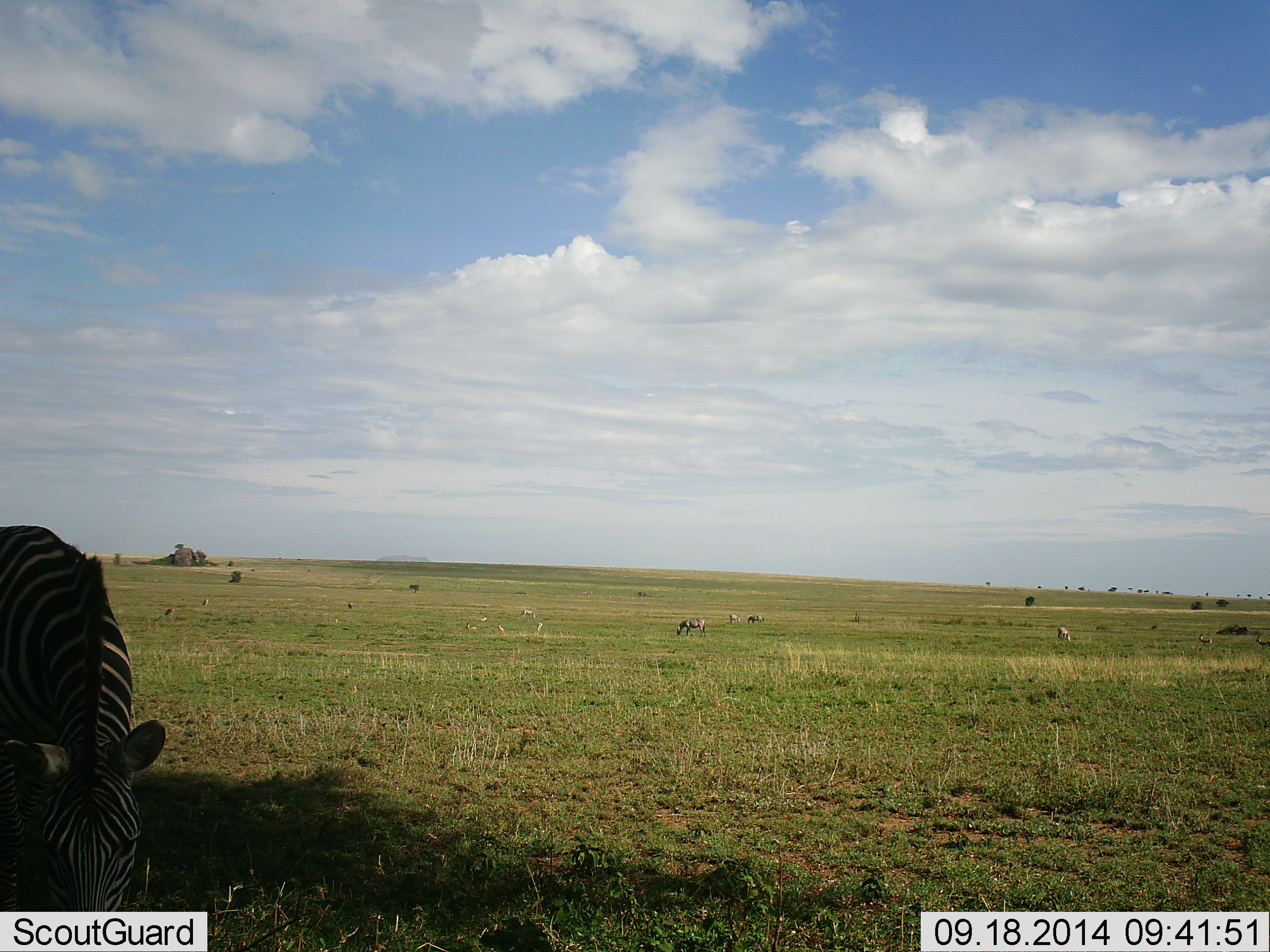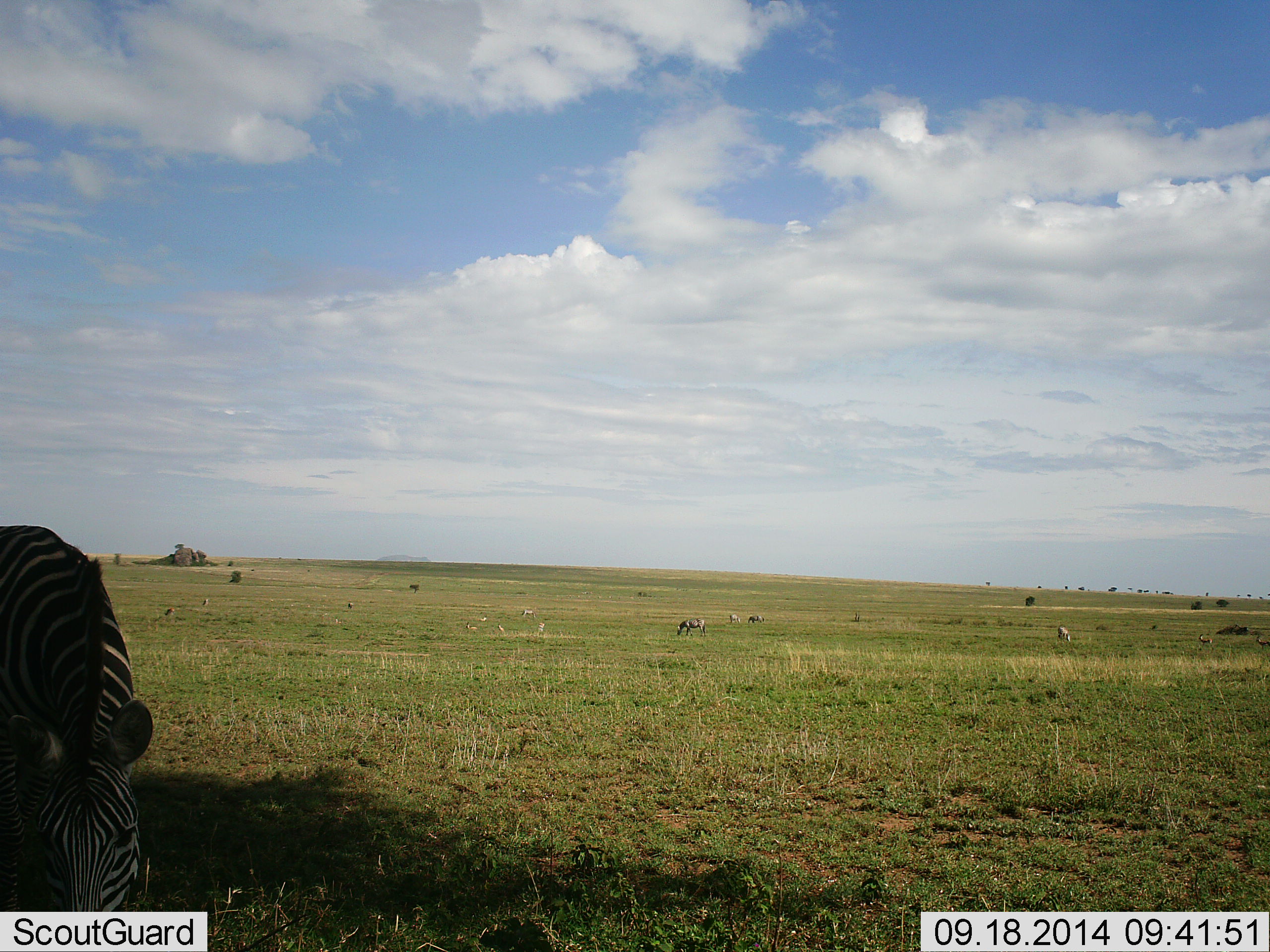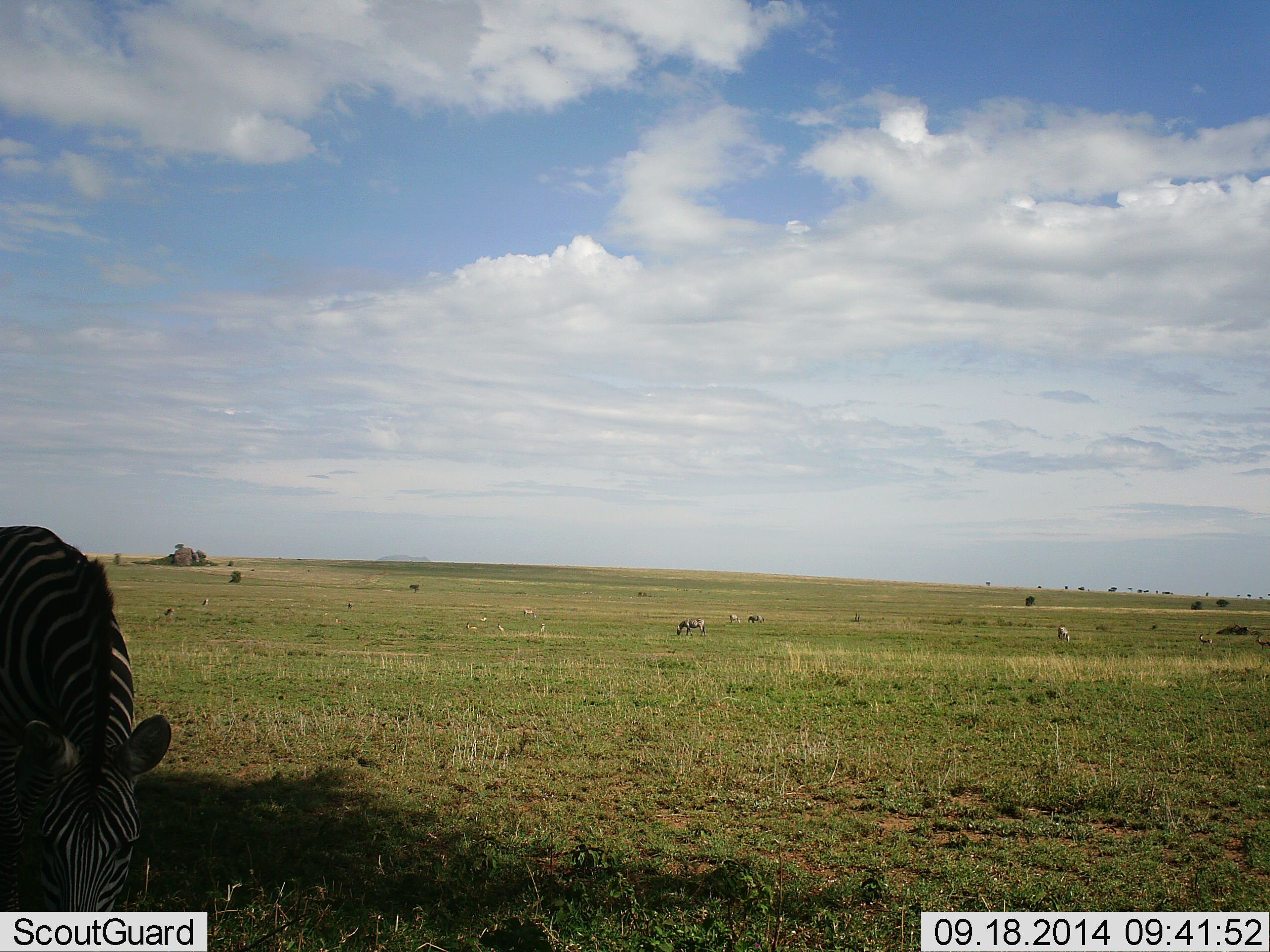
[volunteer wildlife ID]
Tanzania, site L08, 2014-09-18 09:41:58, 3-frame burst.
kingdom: Animalia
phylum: Chordata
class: Mammalia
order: Perissodactyla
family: Equidae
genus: Equus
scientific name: Equus quagga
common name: plains zebra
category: zebra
Zebra (plains zebra) (Equus quagga), count 1. Behavior (volunteer vote fractions): standing 9%, resting 0%, moving 9%, interacting 0%. Young present (vote fraction): 0%. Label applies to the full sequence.